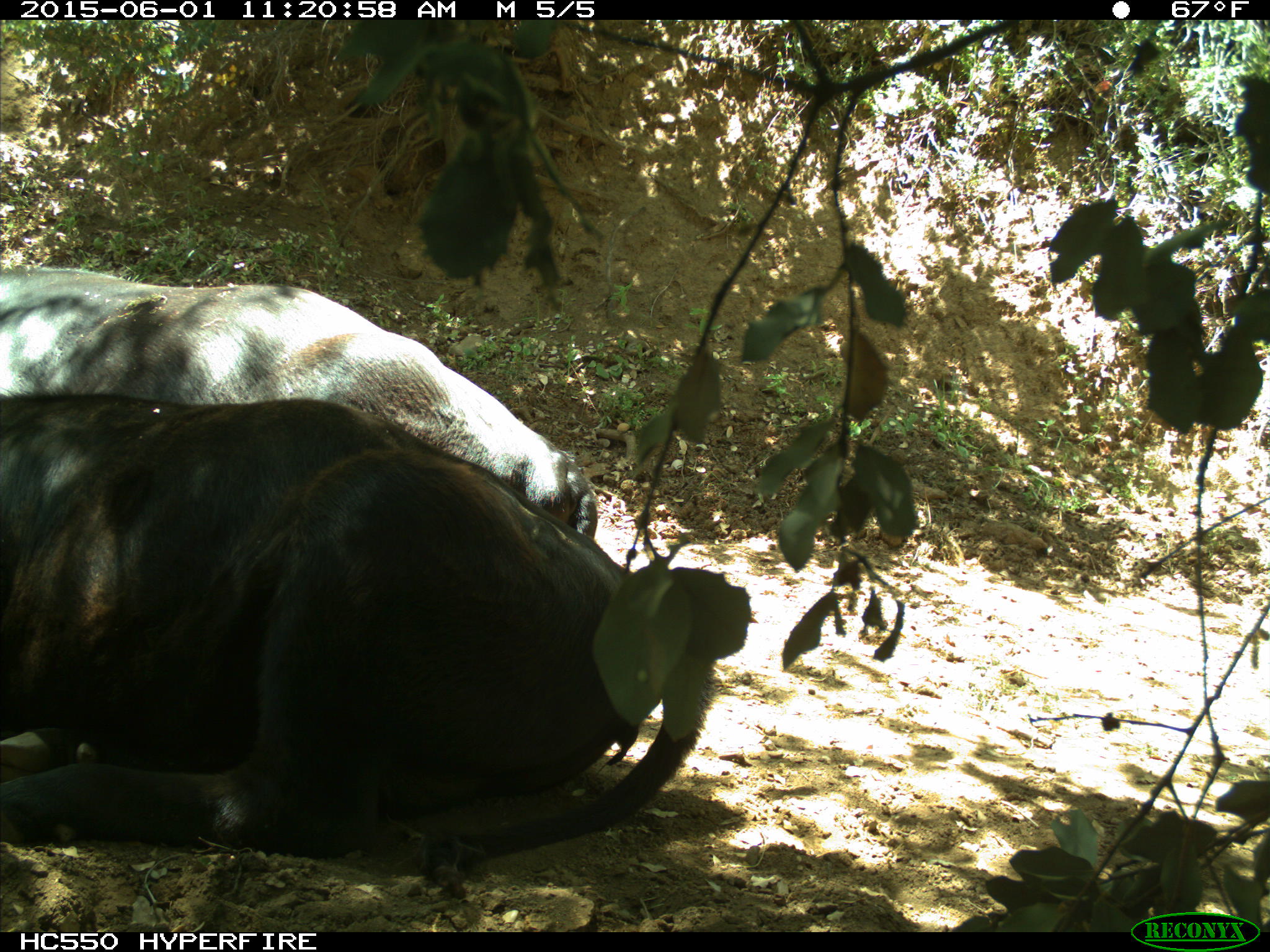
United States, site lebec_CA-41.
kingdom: Animalia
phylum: Chordata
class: Mammalia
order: Artiodactyla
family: Bovidae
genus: Bos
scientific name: Bos taurus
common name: domestic cow